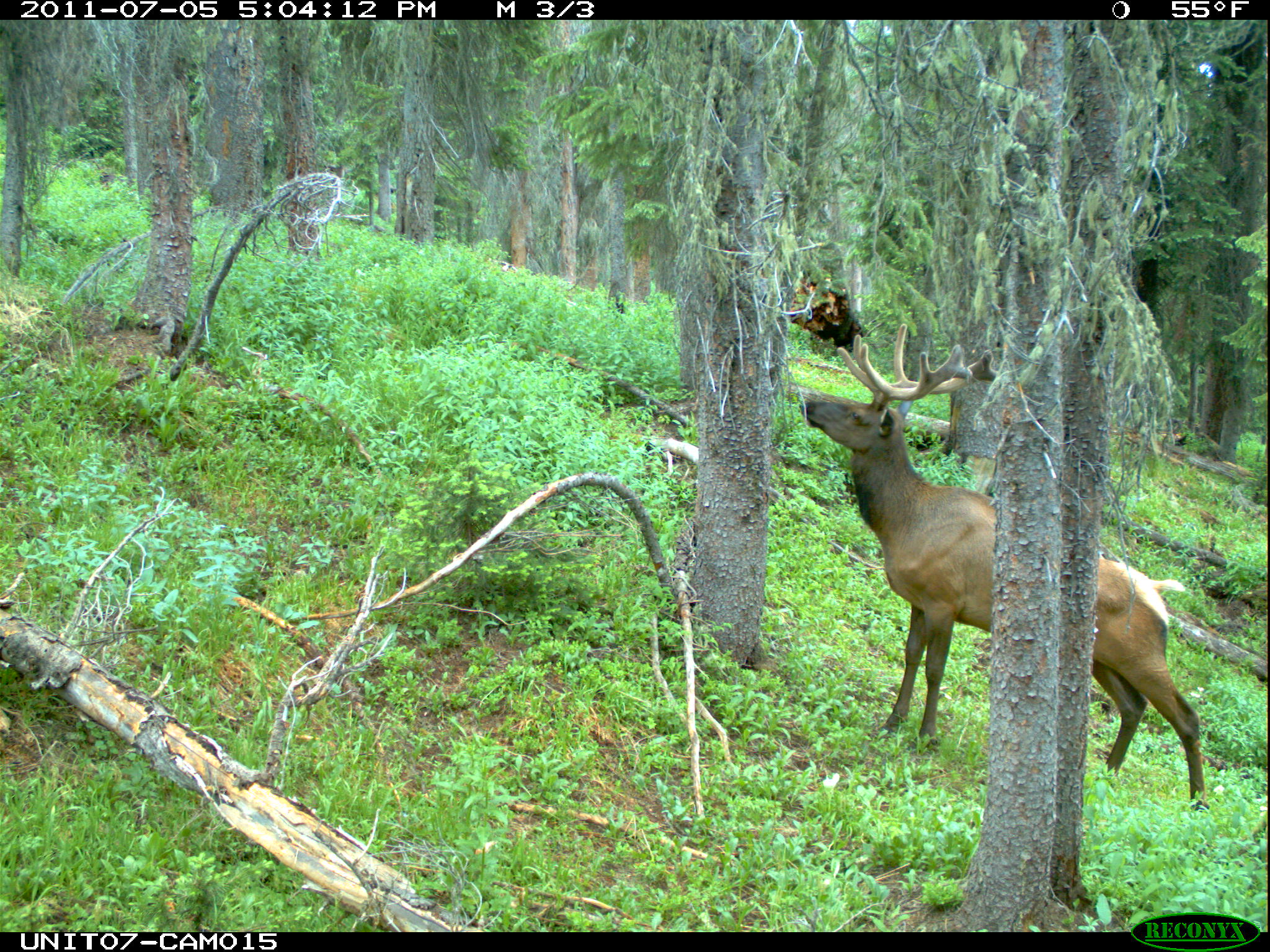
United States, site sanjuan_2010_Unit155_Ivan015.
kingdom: Animalia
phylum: Chordata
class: Mammalia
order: Artiodactyla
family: Cervidae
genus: Cervus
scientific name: Cervus elaphus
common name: red deer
Cervus elaphus (red deer).